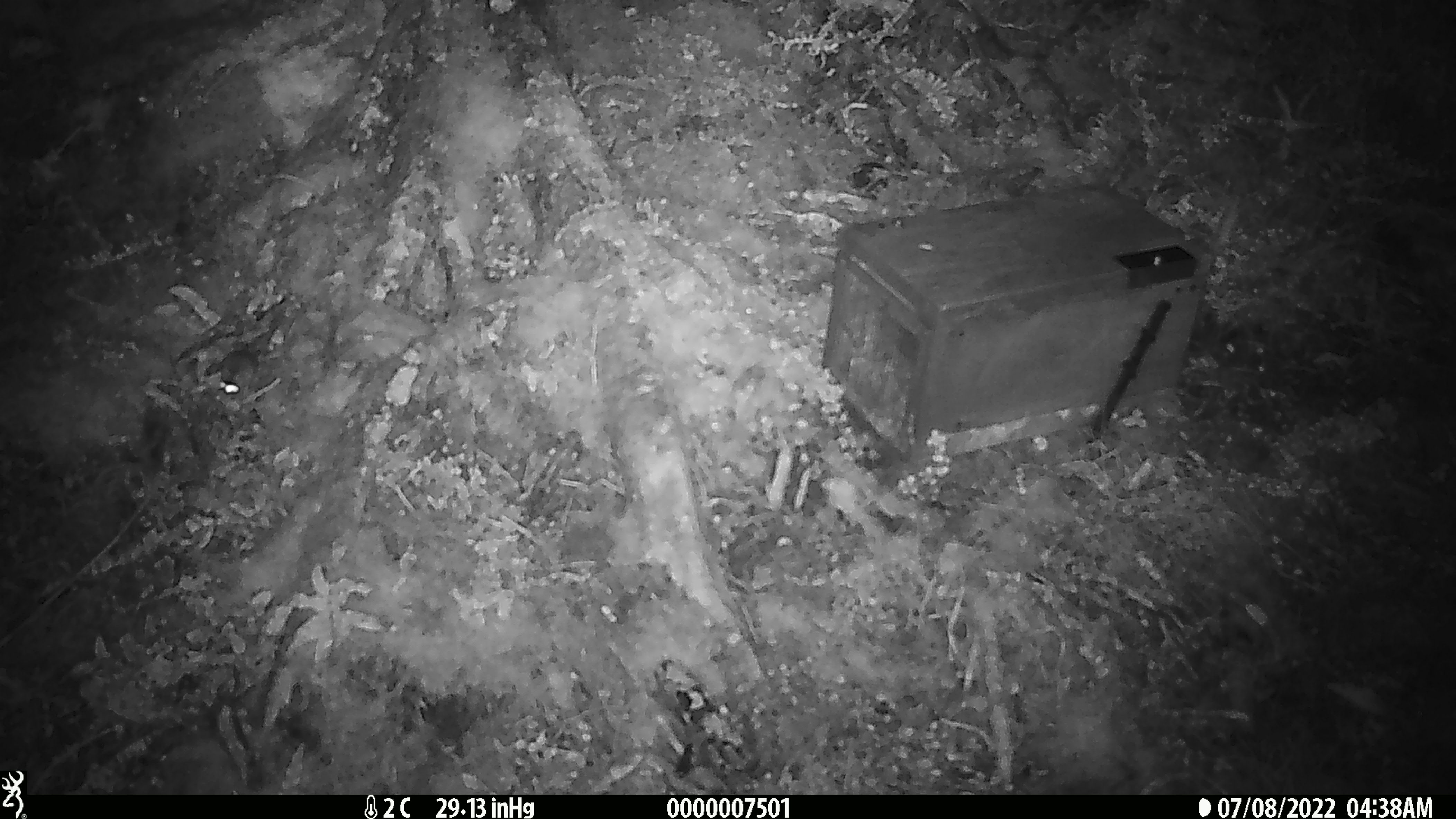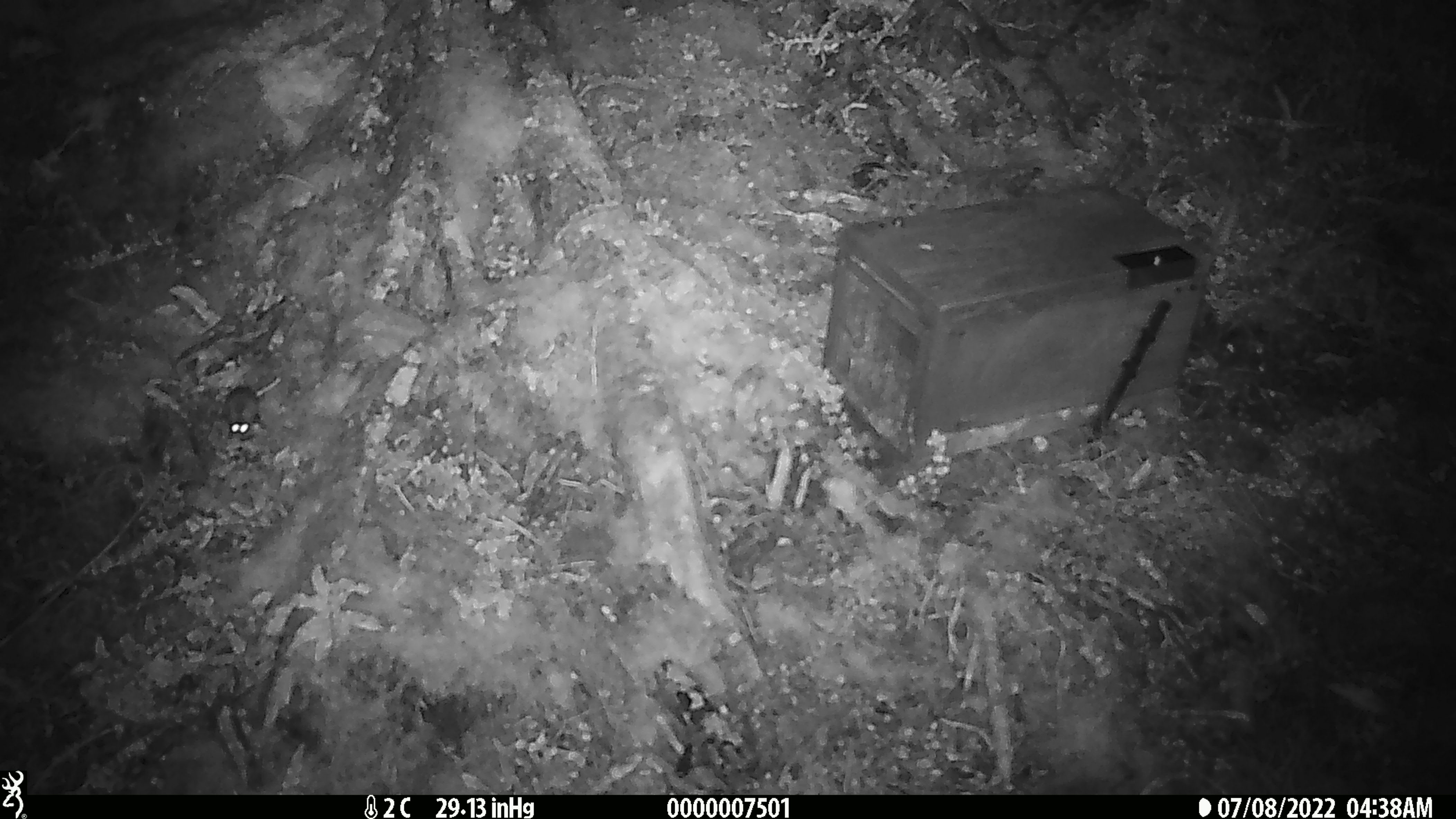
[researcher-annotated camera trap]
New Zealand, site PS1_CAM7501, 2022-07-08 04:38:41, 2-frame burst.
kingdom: Animalia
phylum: Chordata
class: Mammalia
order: Rodentia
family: Muridae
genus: Mus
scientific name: Mus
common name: mouse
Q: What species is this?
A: Mouse (Mus).